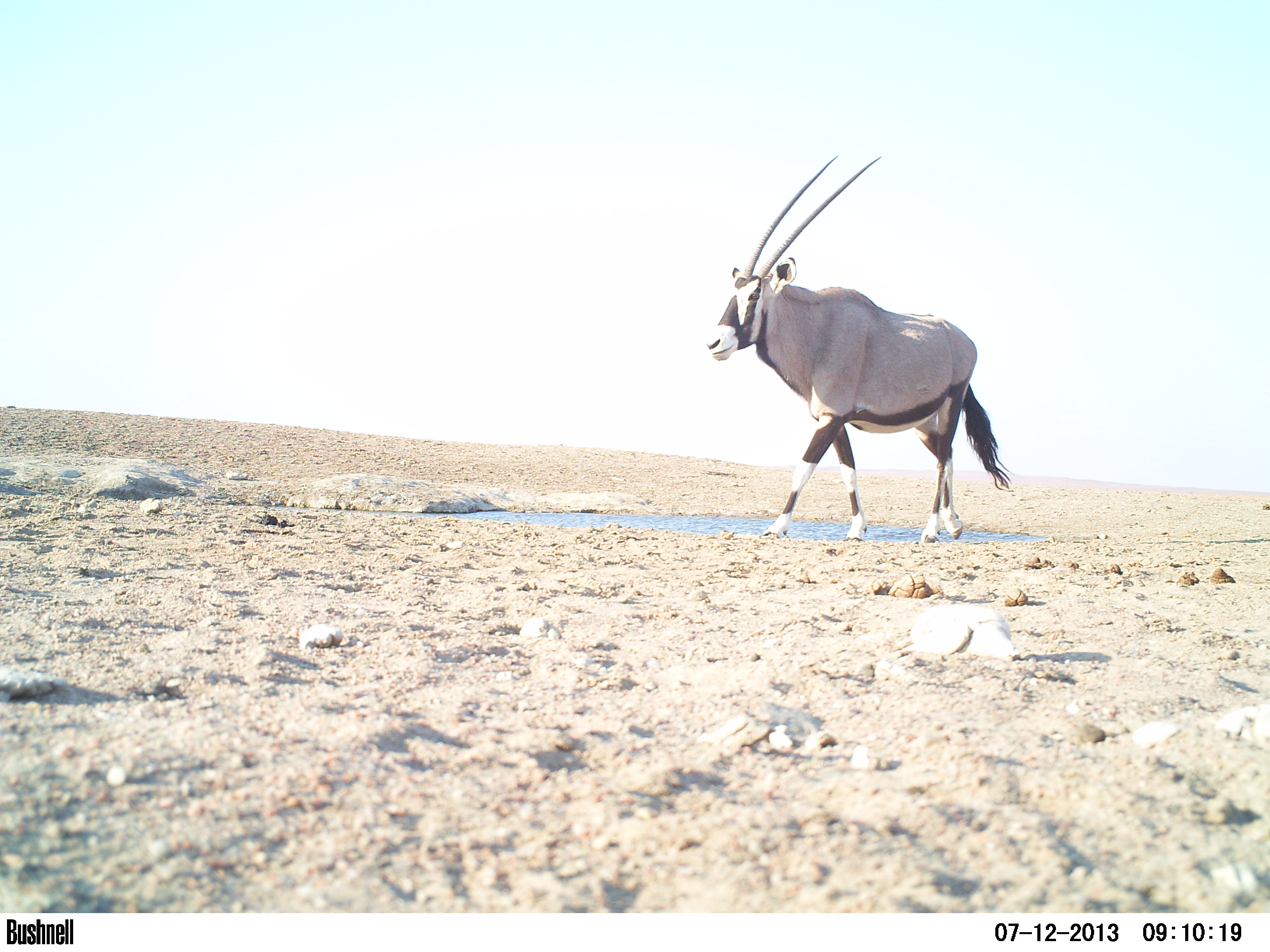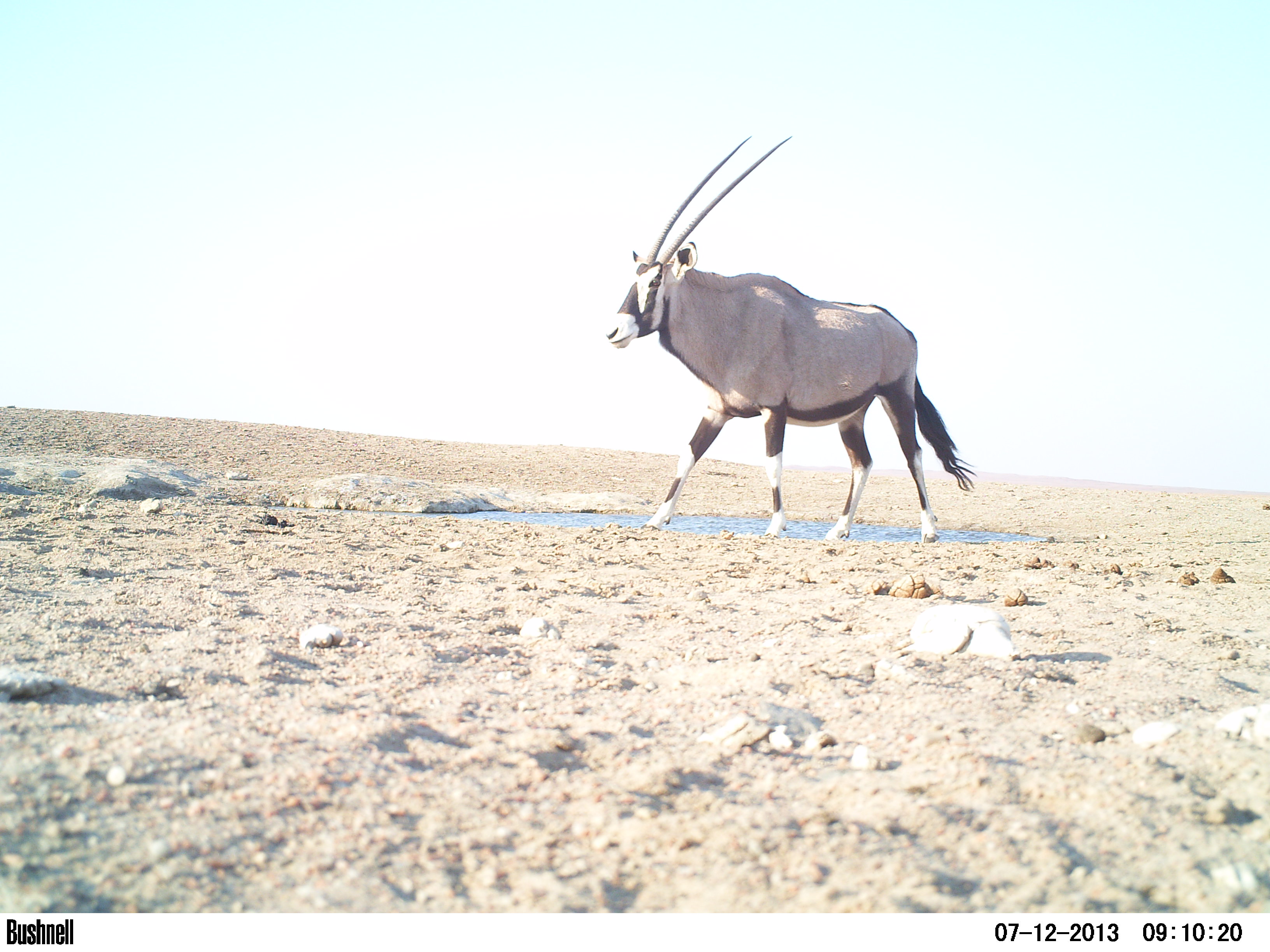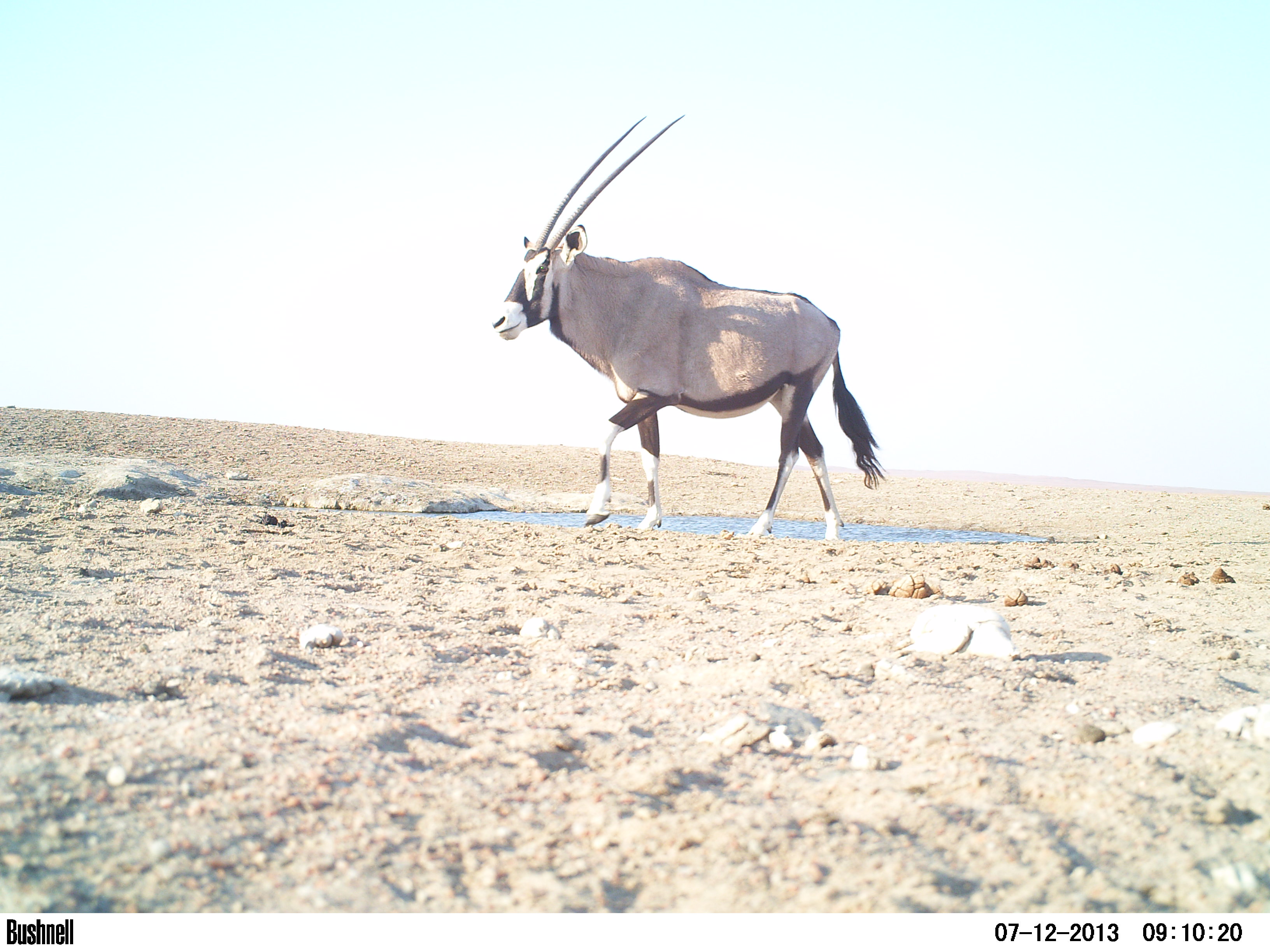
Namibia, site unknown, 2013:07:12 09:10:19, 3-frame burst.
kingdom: Animalia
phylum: Chordata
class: Mammalia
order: Artiodactyla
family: Bovidae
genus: Oryx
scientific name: Oryx gazella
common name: gemsbok